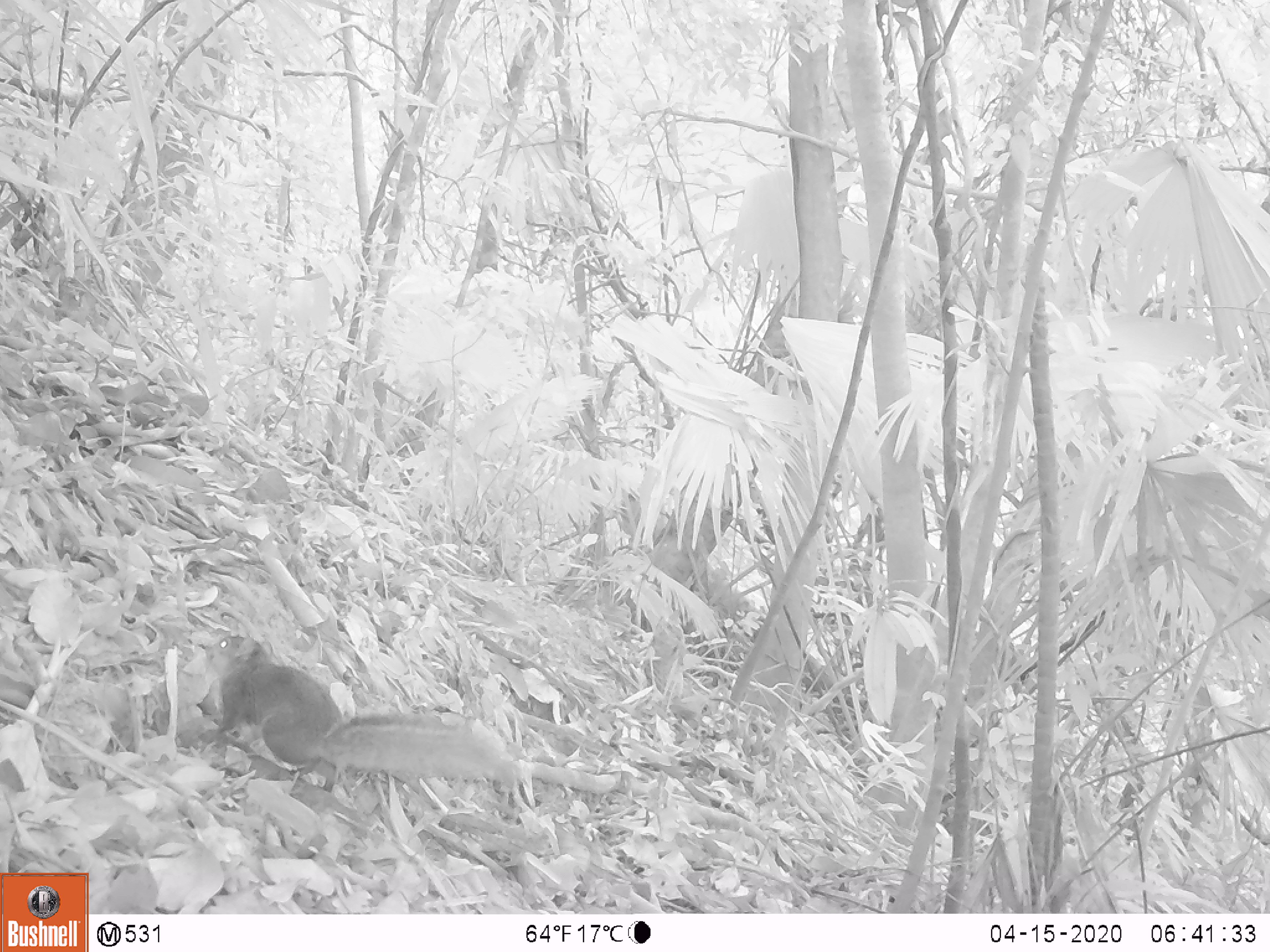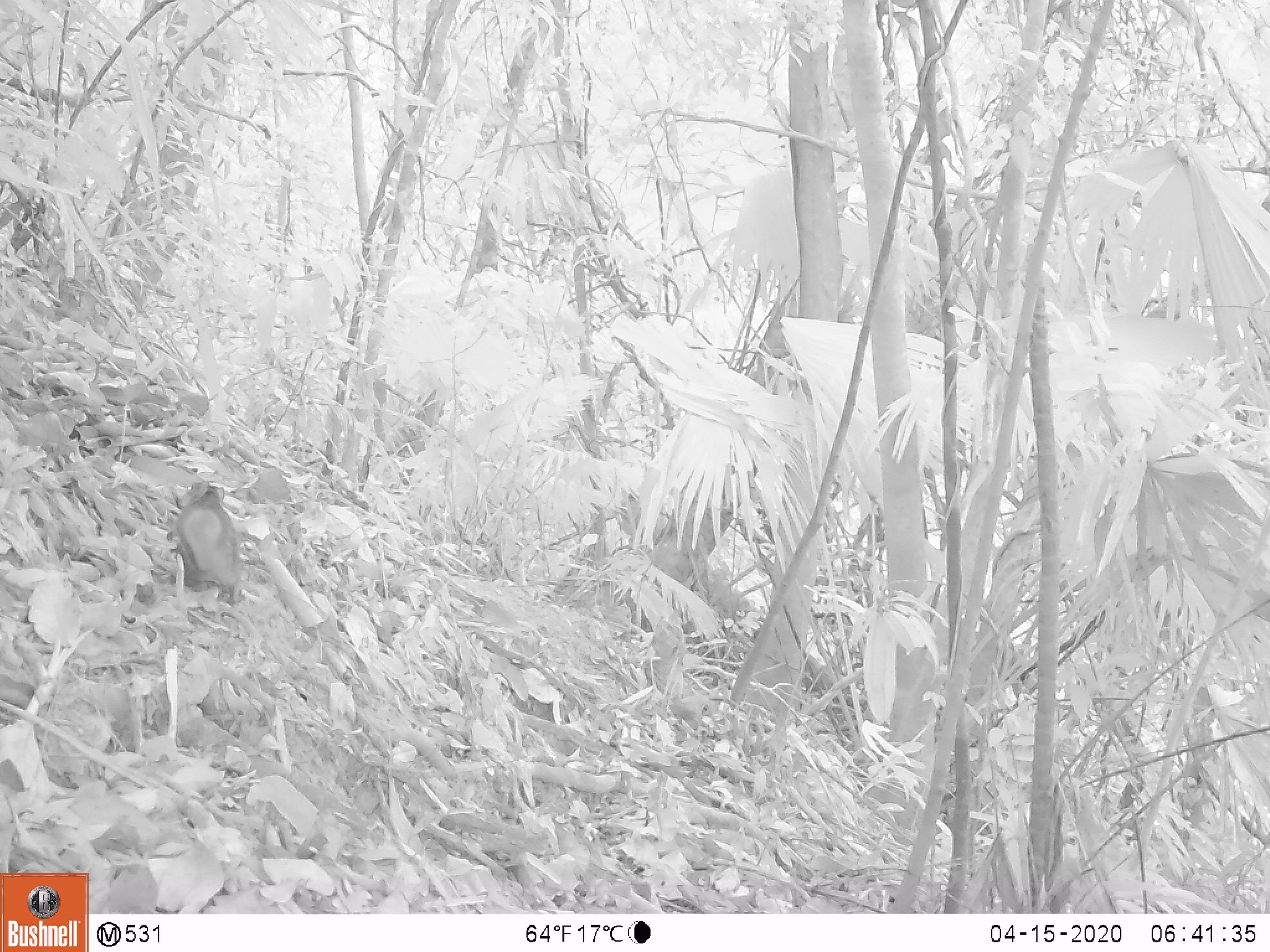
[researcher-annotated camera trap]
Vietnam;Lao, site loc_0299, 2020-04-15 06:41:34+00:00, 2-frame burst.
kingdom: Animalia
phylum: Chordata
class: Mammalia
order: Rodentia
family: Sciuridae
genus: Dremomys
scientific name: Dremomys rufigenis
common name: red-cheeked squirrel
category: red cheeked squirrel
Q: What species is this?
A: Red cheeked squirrel (red-cheeked squirrel) (Dremomys rufigenis).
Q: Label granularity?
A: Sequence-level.